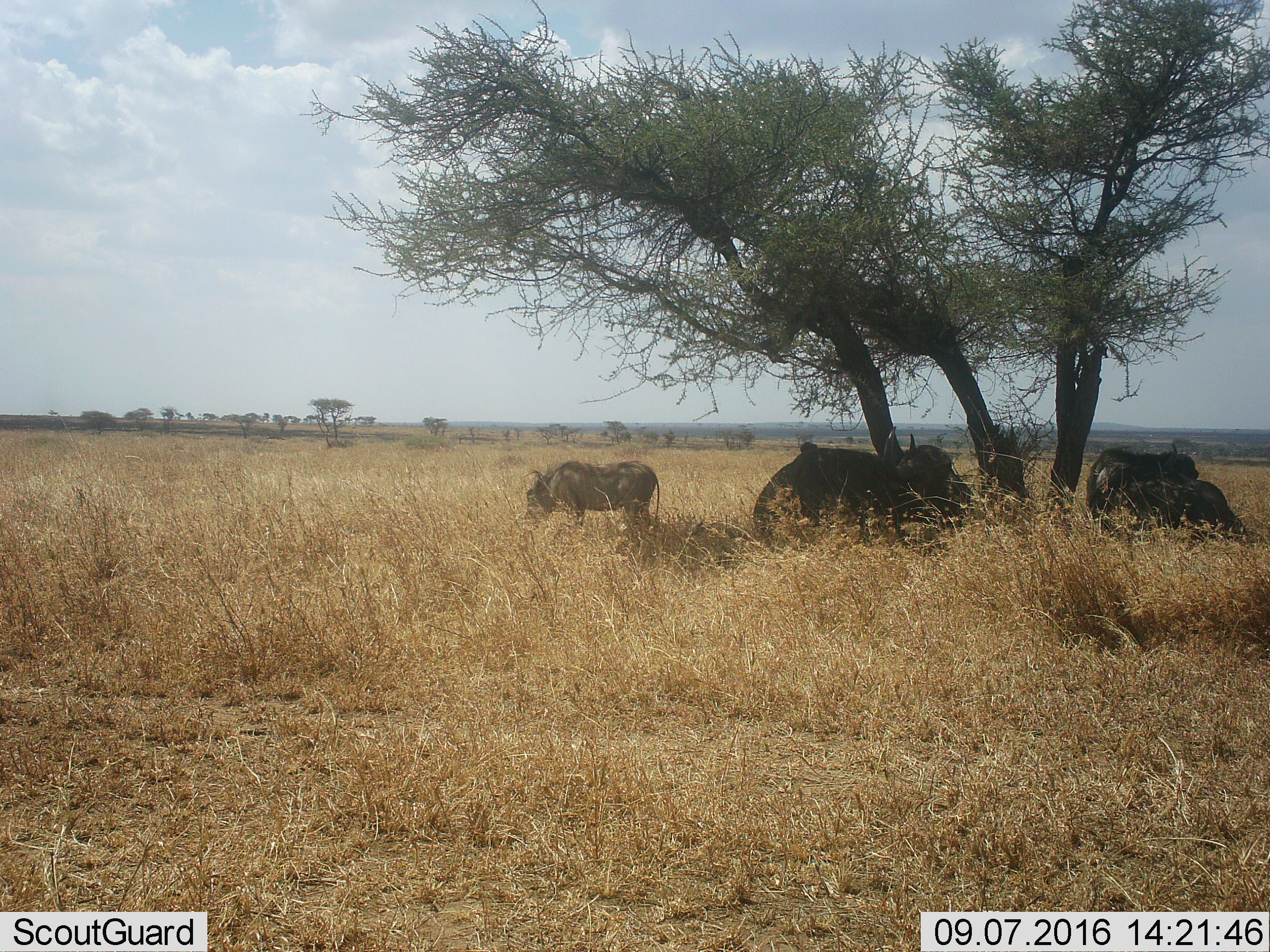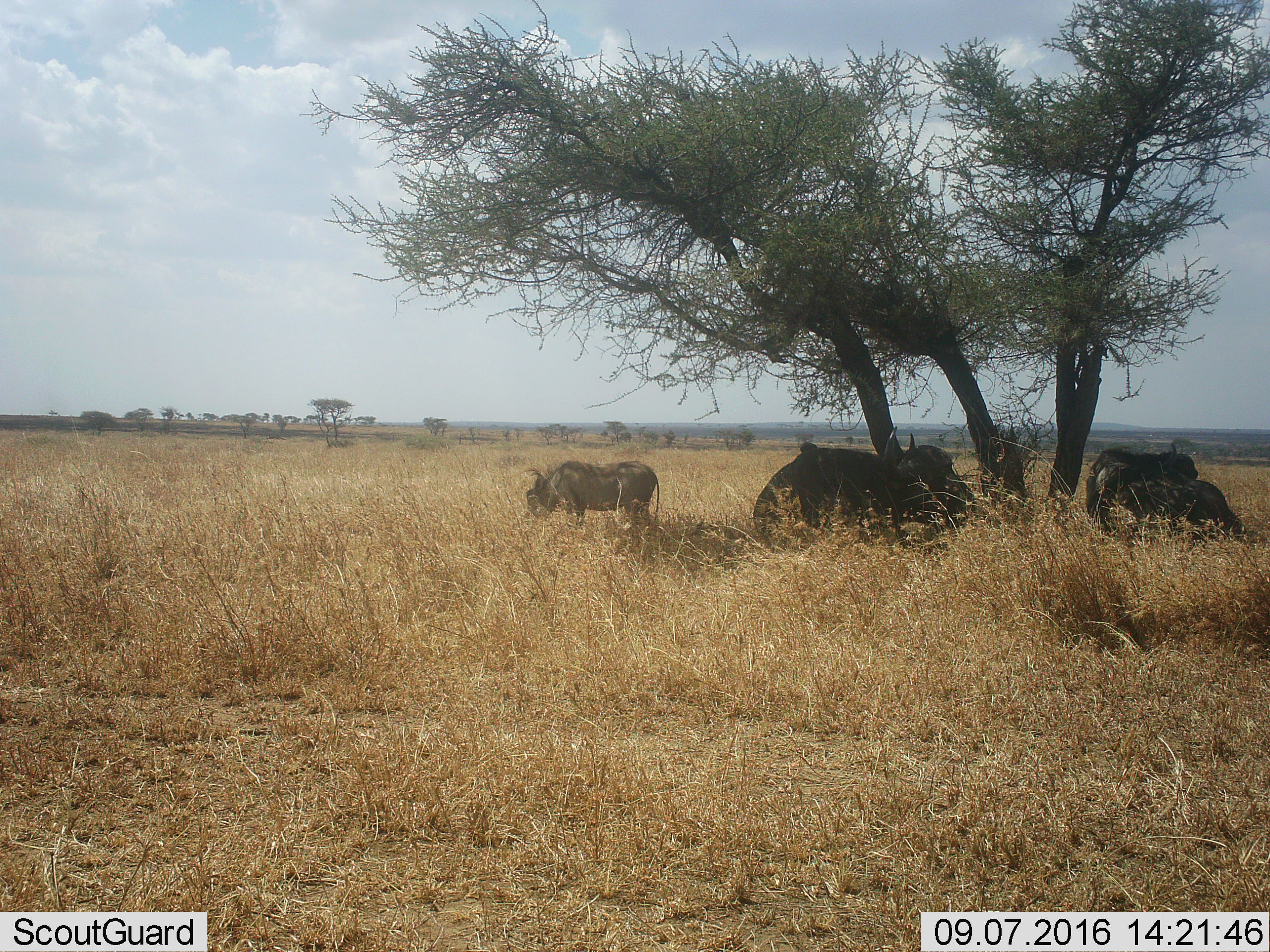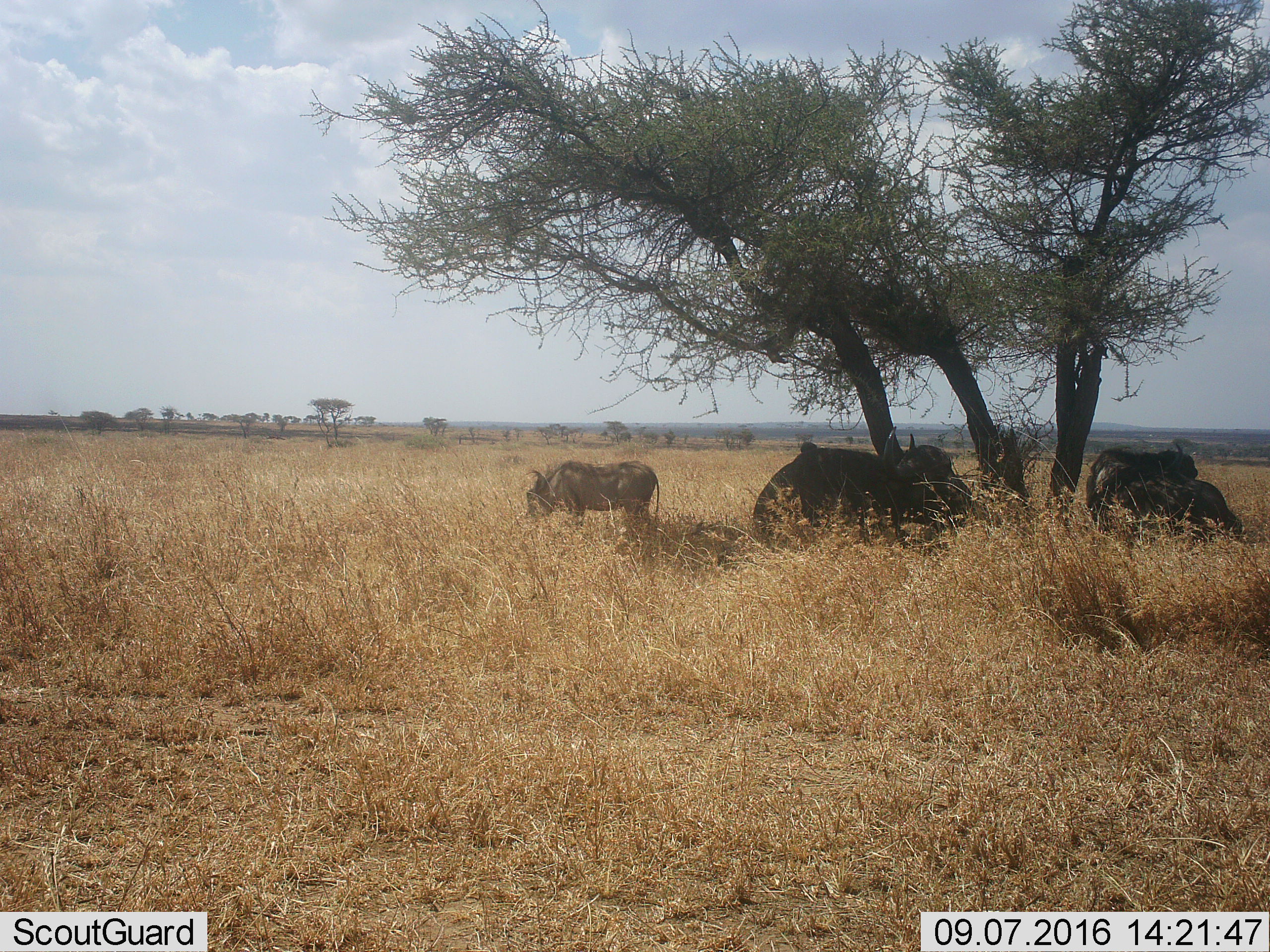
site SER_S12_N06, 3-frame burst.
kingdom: Animalia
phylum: Chordata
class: Mammalia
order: Artiodactyla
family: Bovidae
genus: Syncerus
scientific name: Syncerus caffer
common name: african buffalo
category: buffalo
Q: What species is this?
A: Buffalo (african buffalo) (Syncerus caffer).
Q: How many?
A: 4.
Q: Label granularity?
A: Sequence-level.